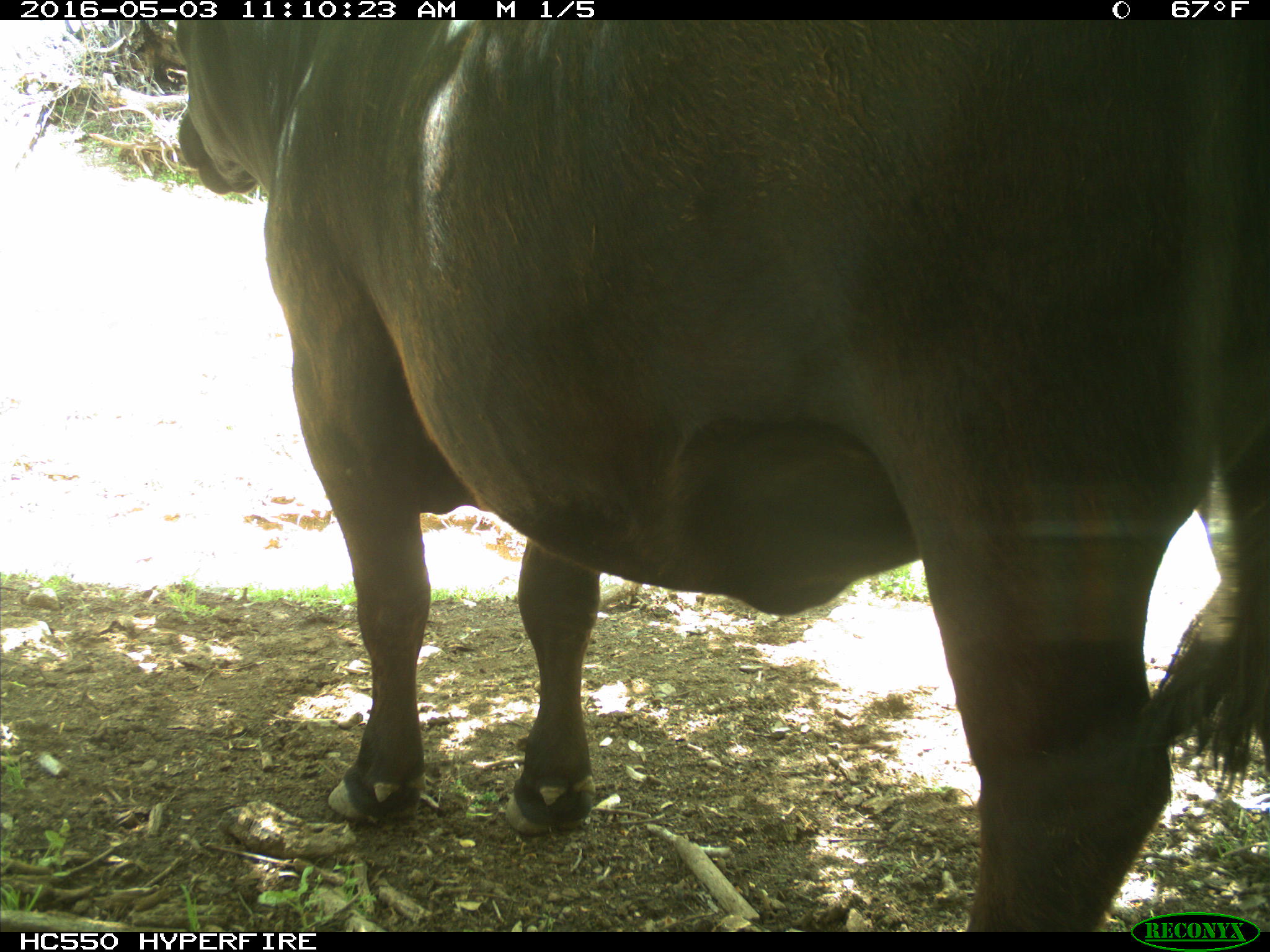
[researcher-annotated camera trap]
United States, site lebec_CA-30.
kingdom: Animalia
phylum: Chordata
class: Mammalia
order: Artiodactyla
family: Bovidae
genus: Bos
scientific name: Bos taurus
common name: domestic cow